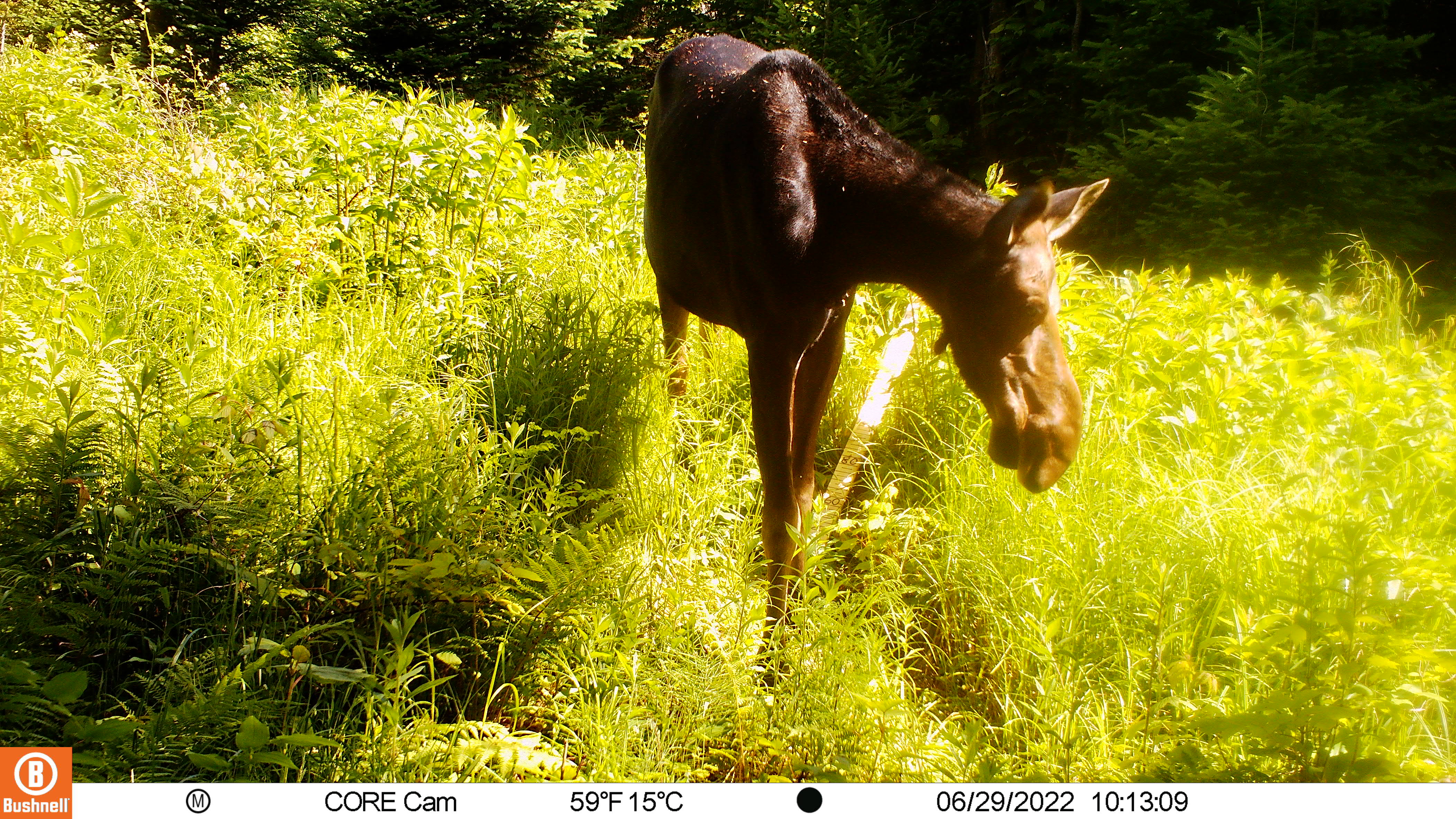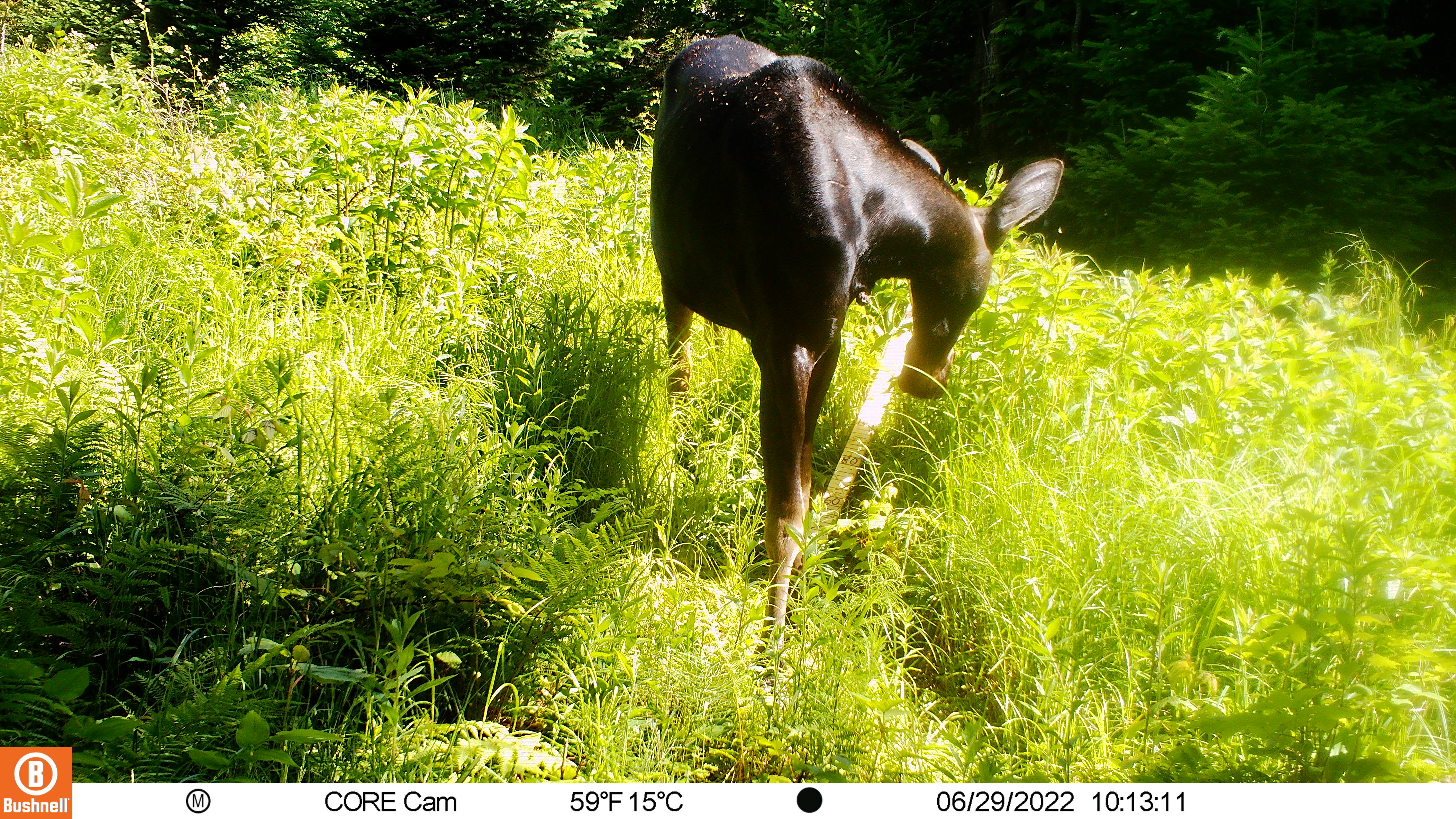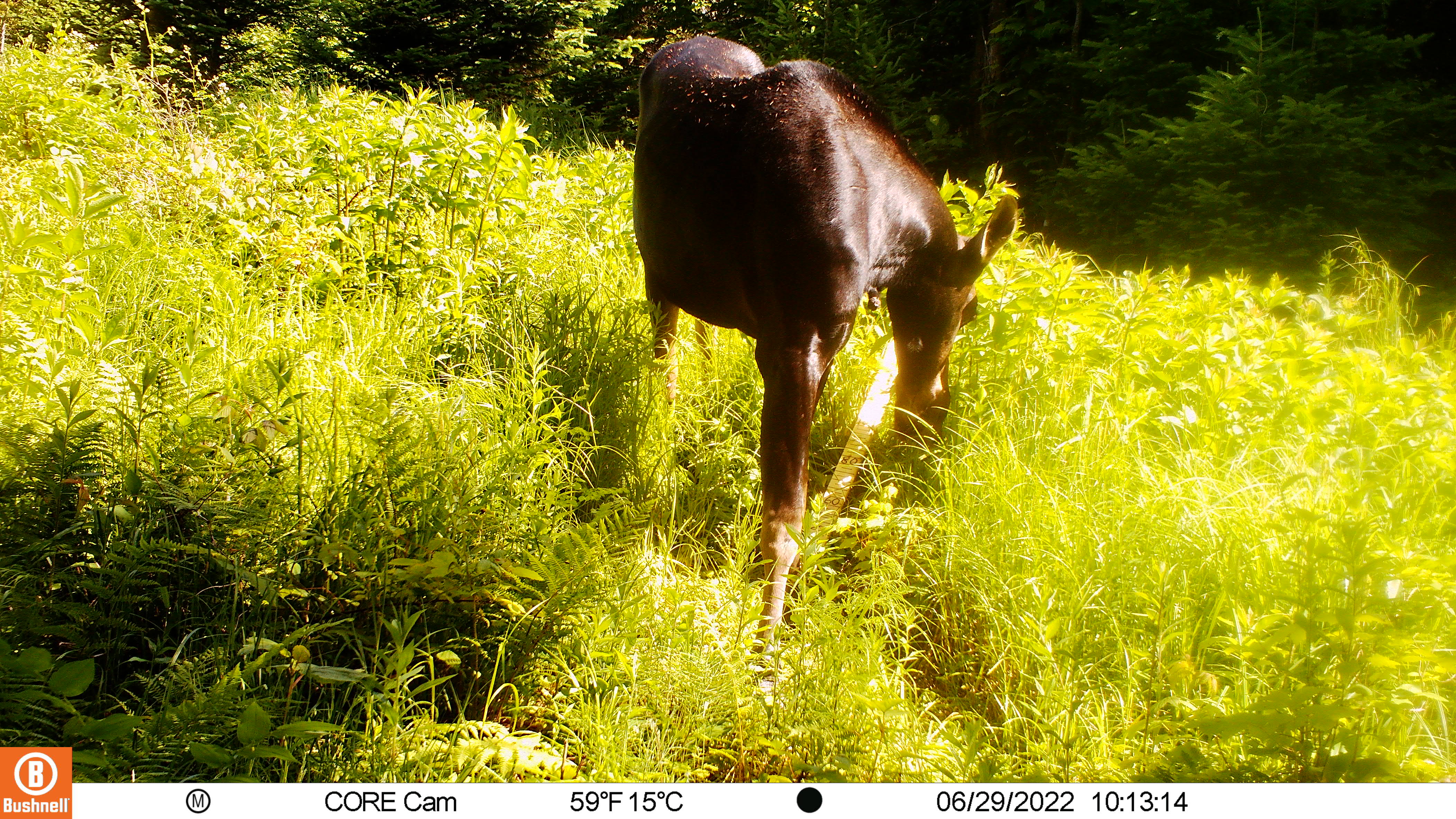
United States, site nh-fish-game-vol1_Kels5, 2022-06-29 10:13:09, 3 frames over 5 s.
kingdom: Animalia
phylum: Chordata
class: Mammalia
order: Artiodactyla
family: Cervidae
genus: Alces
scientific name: Alces alces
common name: moose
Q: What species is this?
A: Moose (Alces alces).